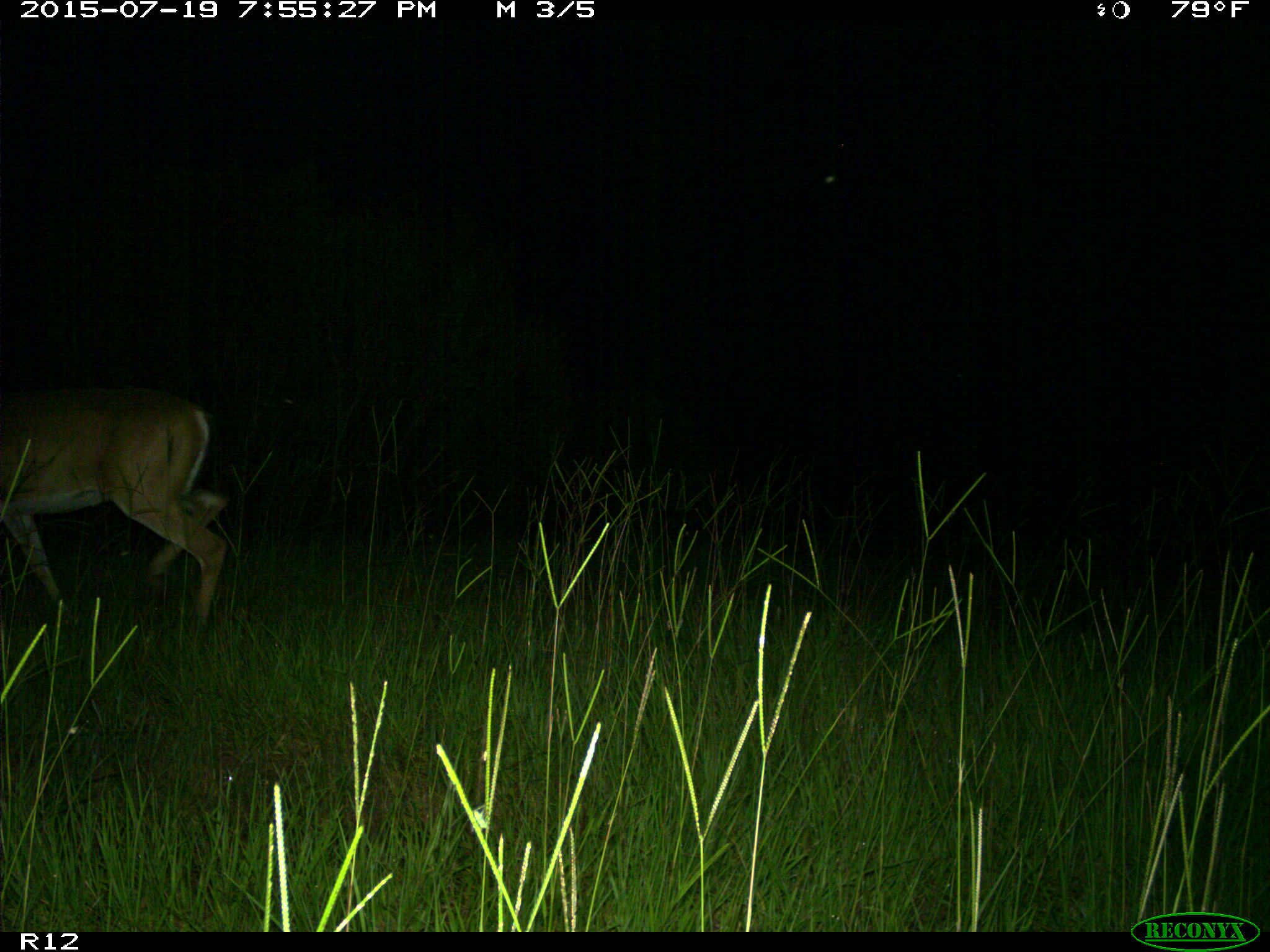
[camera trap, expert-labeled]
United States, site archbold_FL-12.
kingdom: Animalia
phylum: Chordata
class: Mammalia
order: Artiodactyla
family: Cervidae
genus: Odocoileus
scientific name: Odocoileus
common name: deer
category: unidentified deer